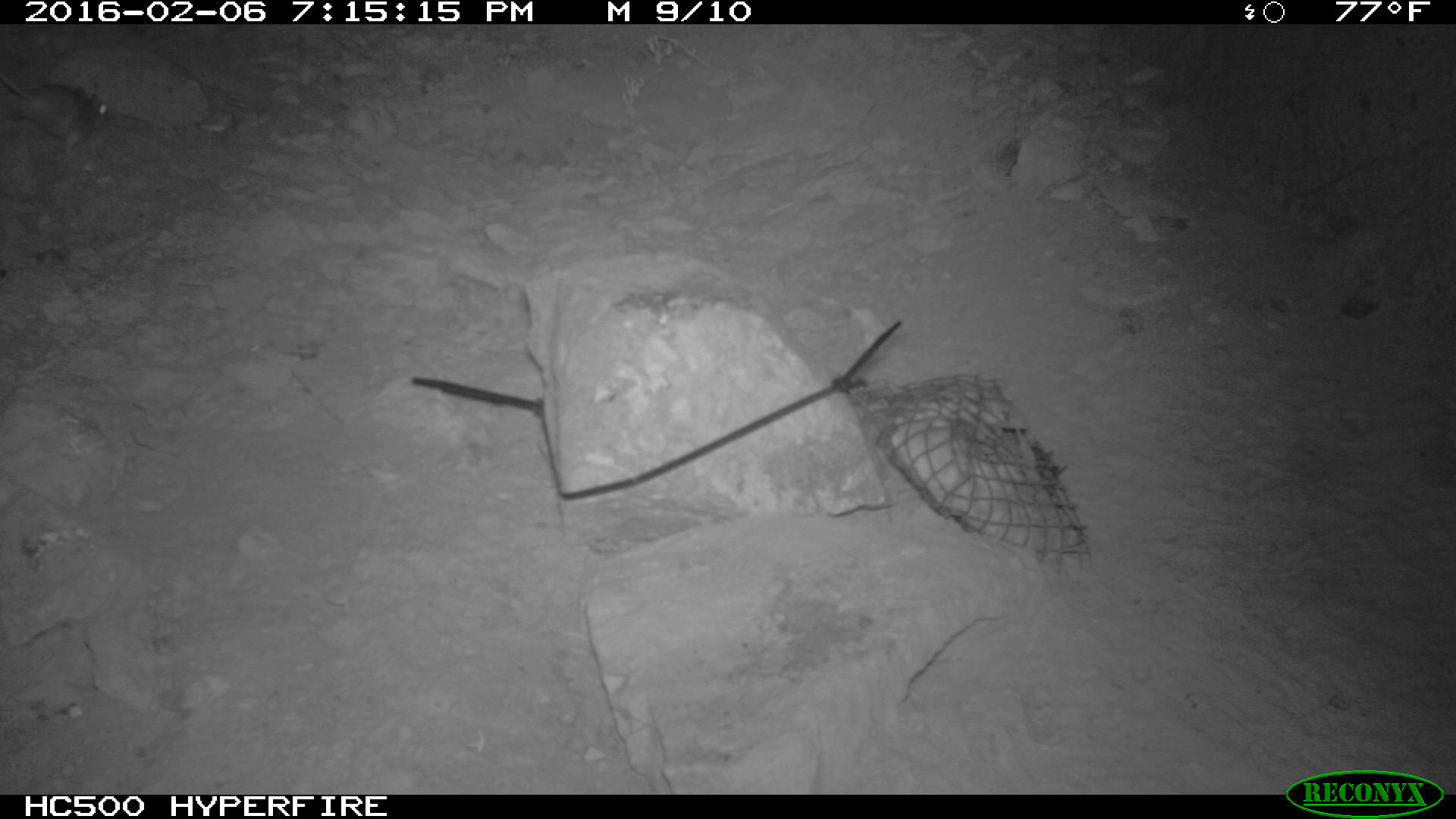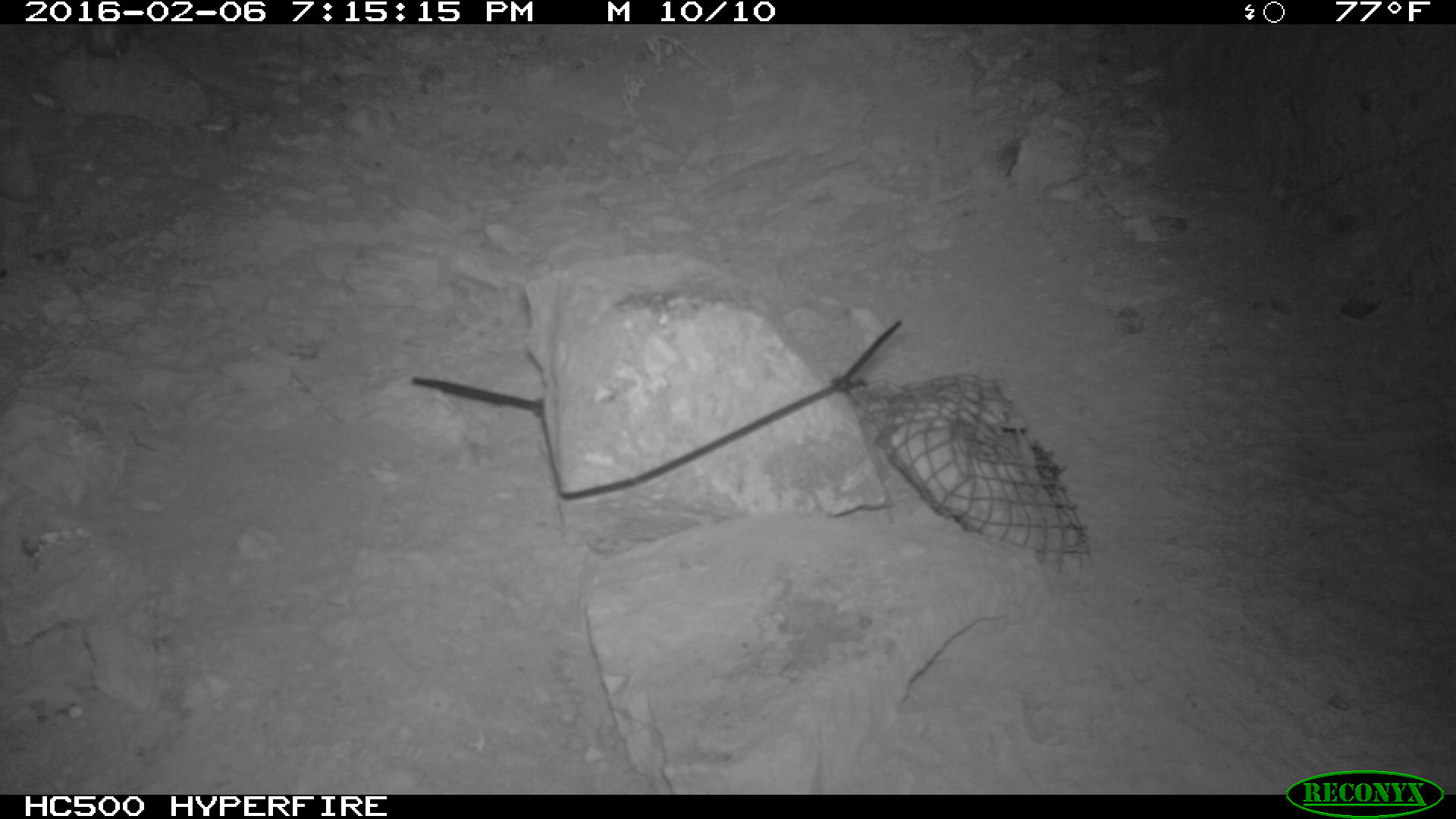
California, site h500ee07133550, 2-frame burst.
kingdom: Animalia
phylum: Chordata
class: Mammalia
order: Rodentia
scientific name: Rodentia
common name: rodent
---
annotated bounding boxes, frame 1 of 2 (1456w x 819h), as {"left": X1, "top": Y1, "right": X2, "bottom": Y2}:
rodent: {"left": 0, "top": 72, "right": 111, "bottom": 160}